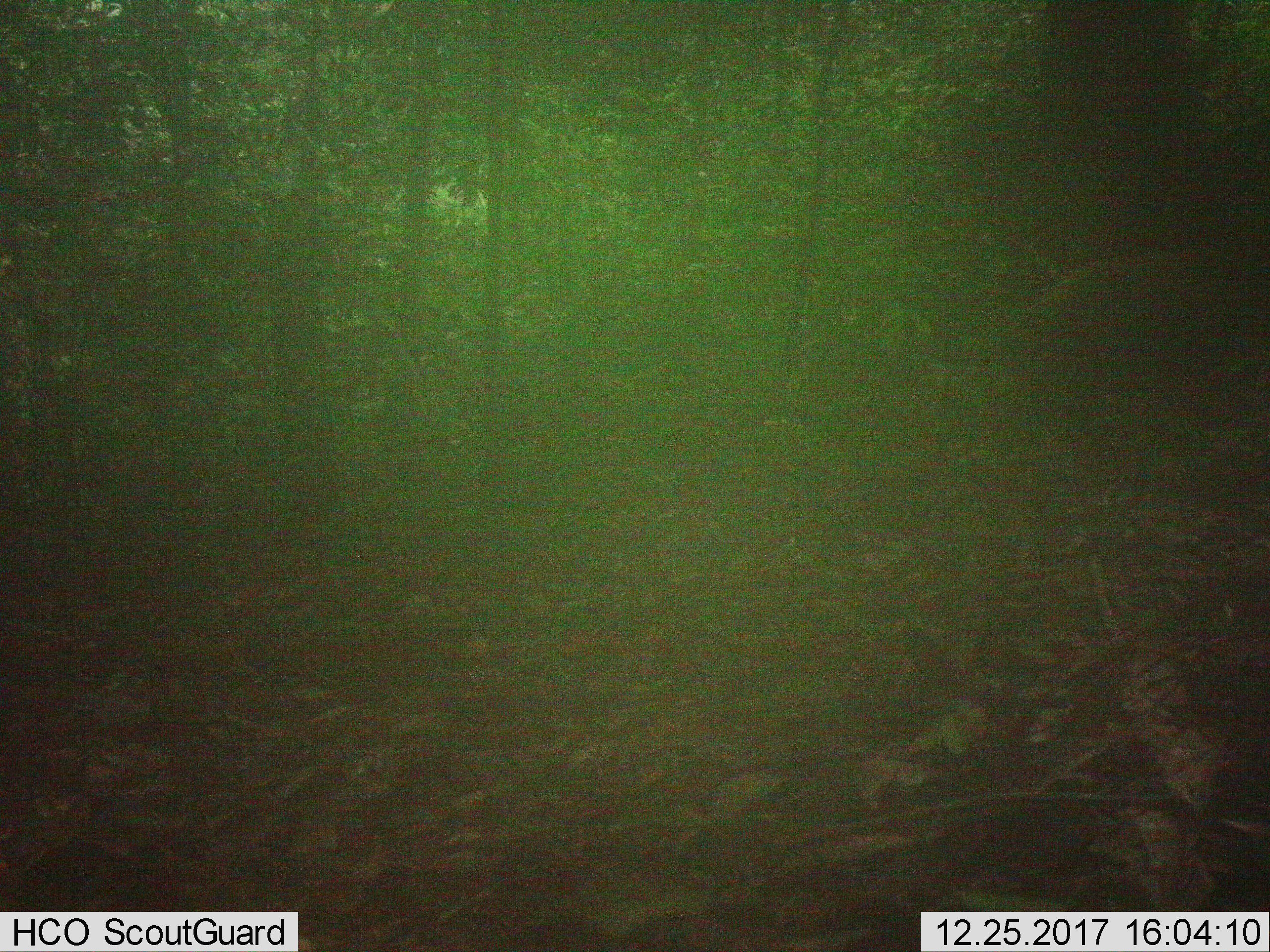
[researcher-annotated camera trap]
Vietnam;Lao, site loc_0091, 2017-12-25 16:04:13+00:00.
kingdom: Animalia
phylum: Chordata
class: Mammalia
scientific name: Mammalia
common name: mammal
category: unidentified mammal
Unidentified mammal (mammal) (Mammalia). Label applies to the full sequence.